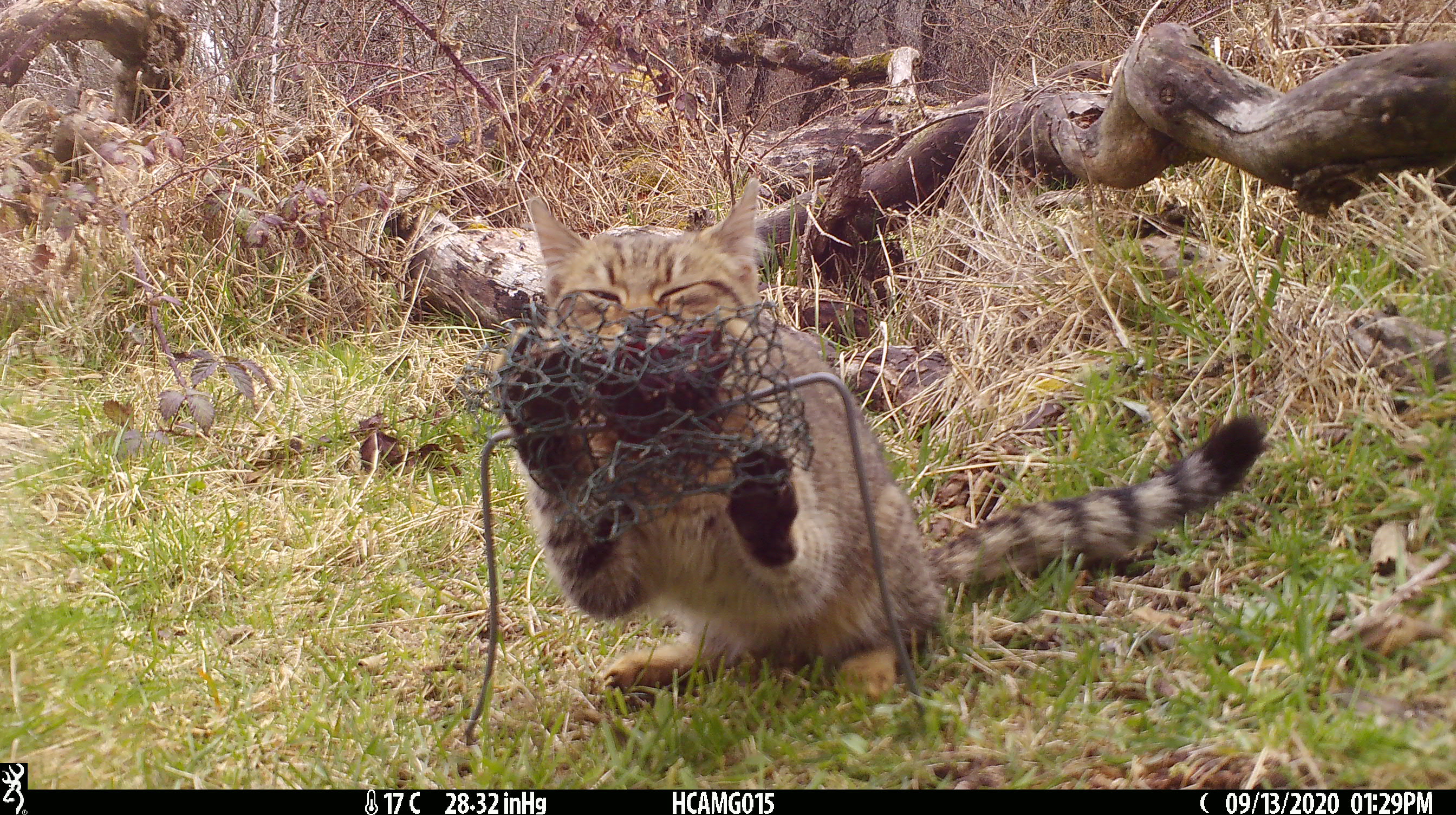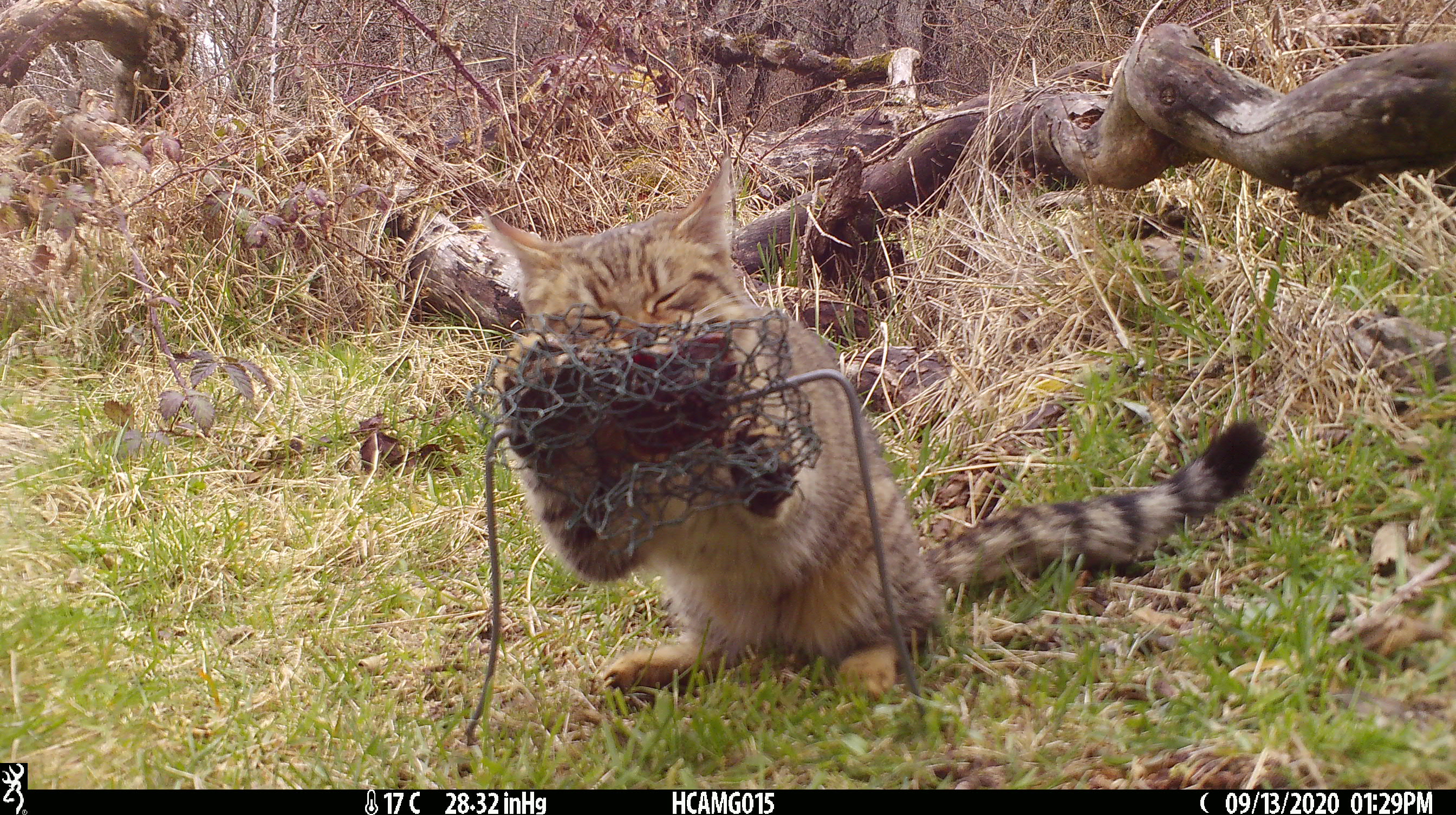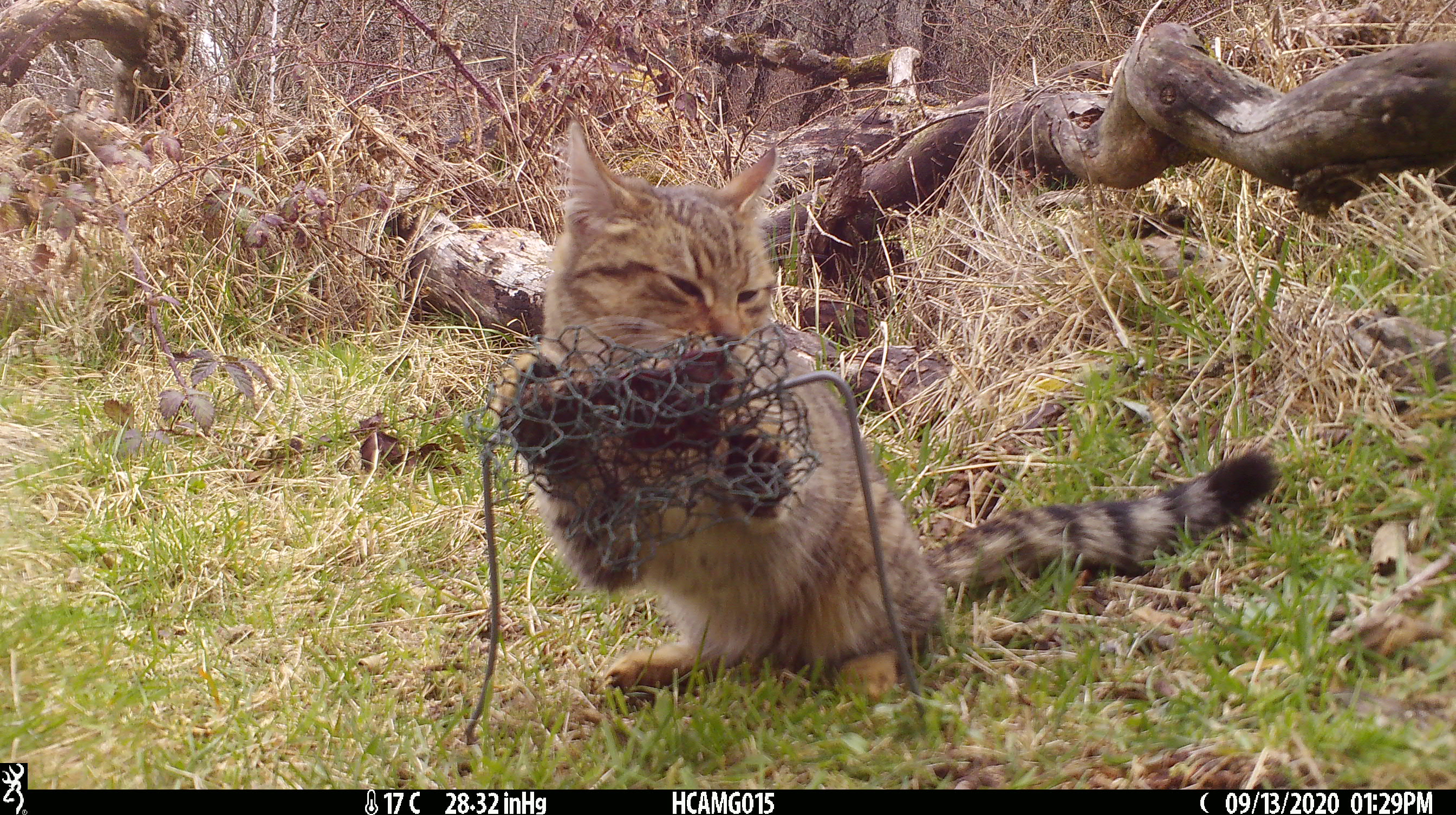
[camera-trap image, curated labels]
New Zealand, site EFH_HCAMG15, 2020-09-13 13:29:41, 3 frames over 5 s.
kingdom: Animalia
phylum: Chordata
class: Mammalia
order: Carnivora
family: Felidae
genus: Felis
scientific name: Felis catus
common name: domestic cat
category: cat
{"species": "cat (domestic cat) (Felis catus)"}